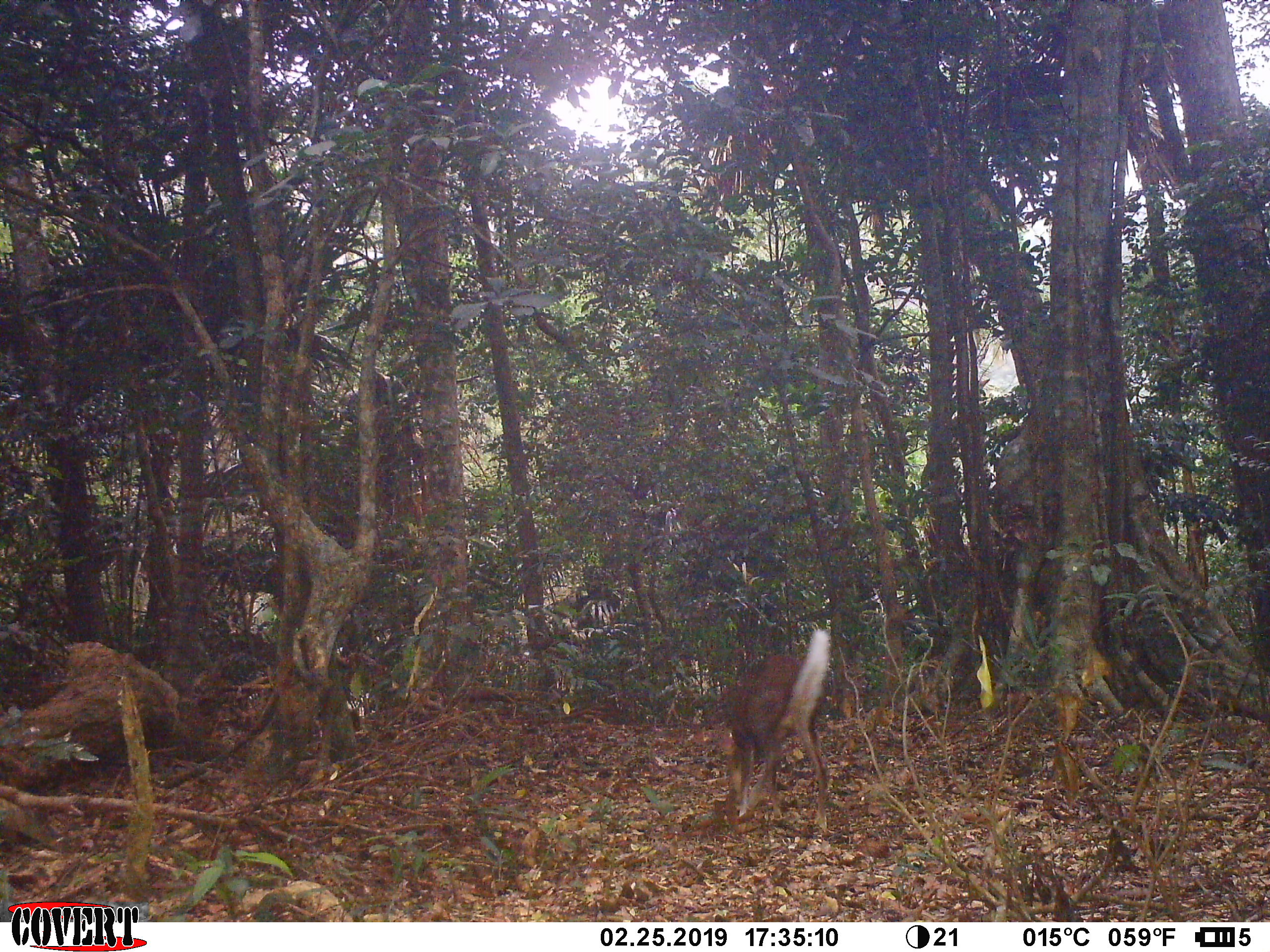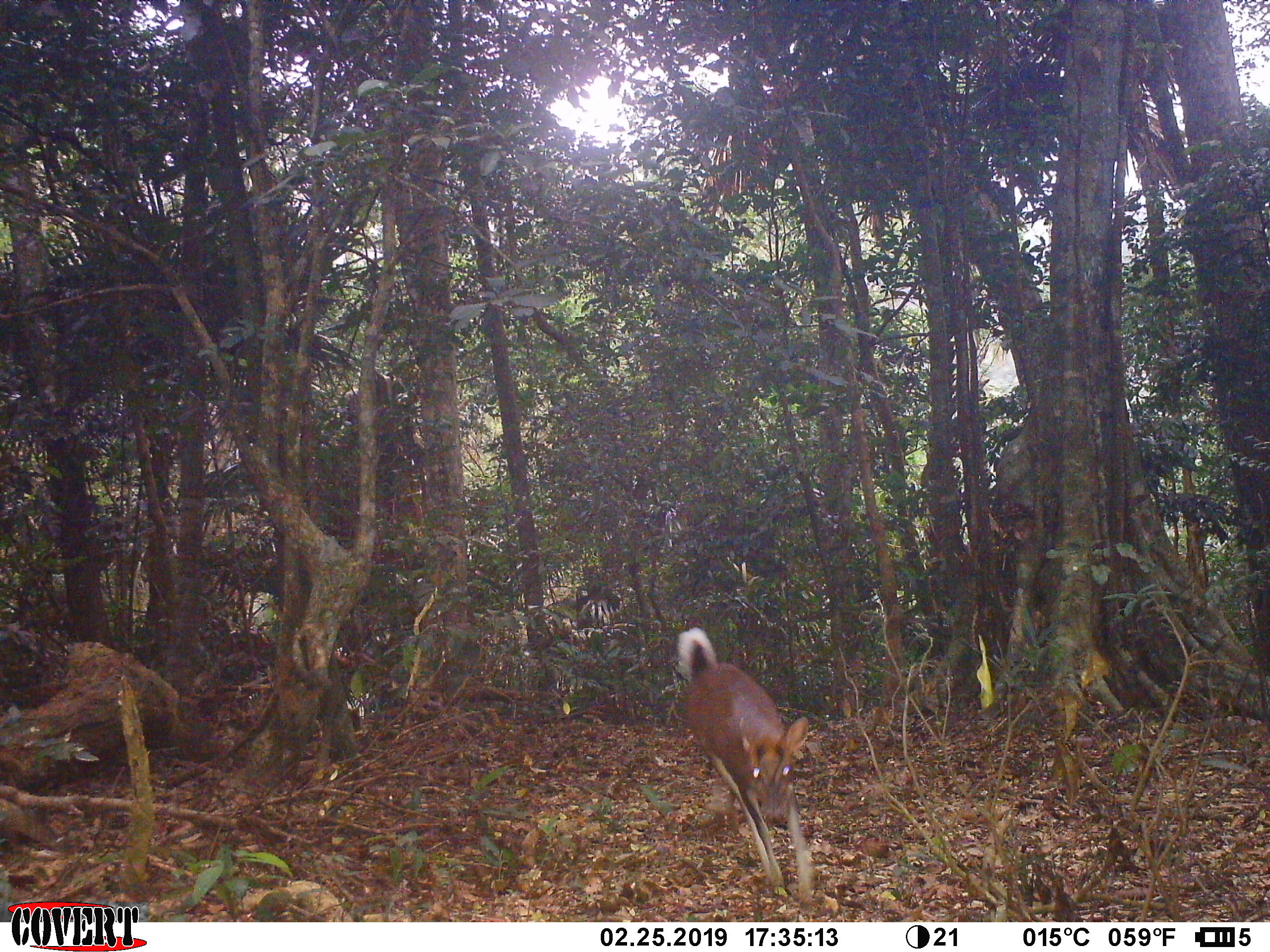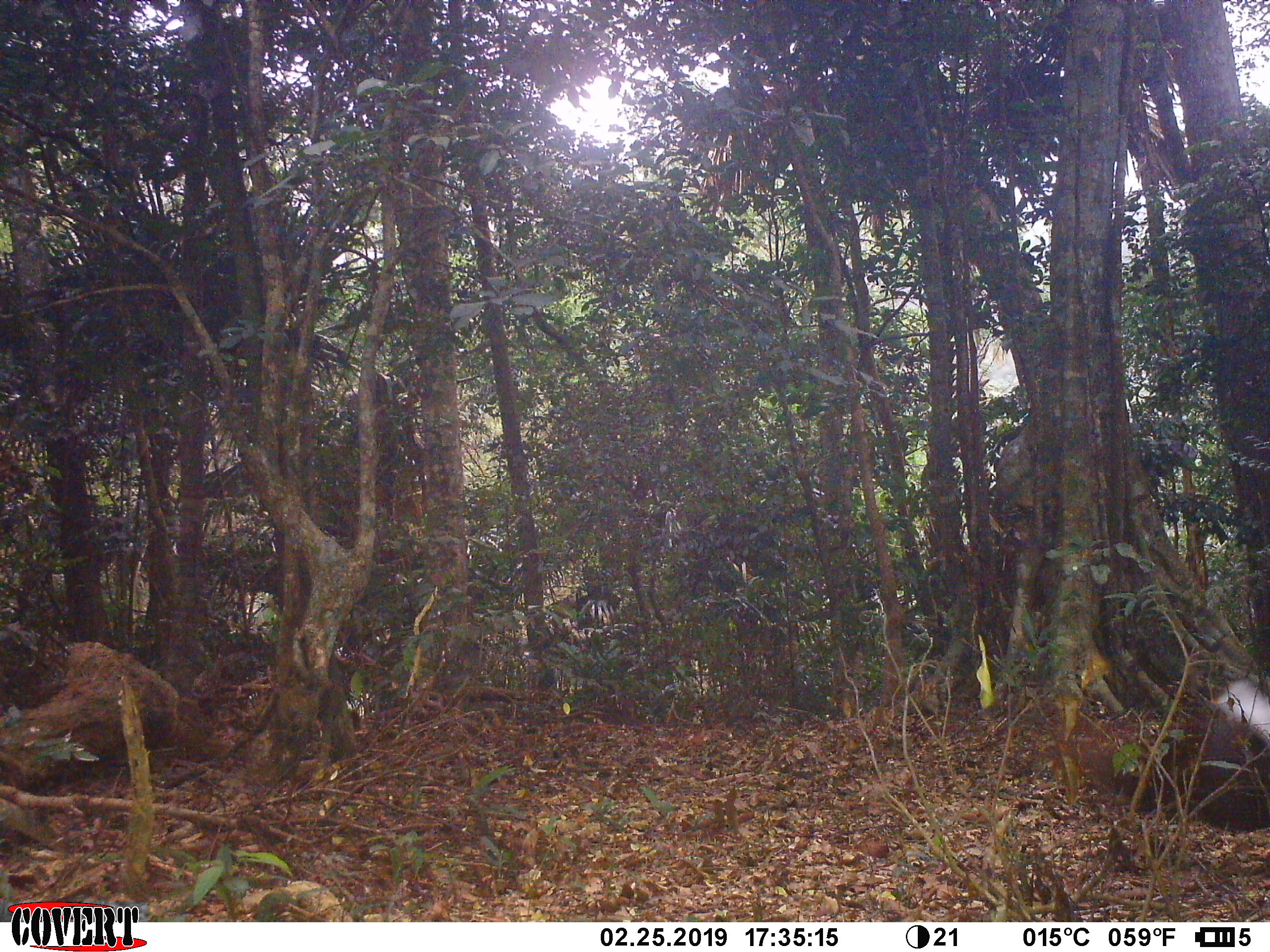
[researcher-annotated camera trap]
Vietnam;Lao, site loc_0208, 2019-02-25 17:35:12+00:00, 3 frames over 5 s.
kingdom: Animalia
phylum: Chordata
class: Mammalia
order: Artiodactyla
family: Cervidae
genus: Muntiacus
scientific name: Muntiacus rooseveltorum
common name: roosevelt's muntjac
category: roosevelts muntjac group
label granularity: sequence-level